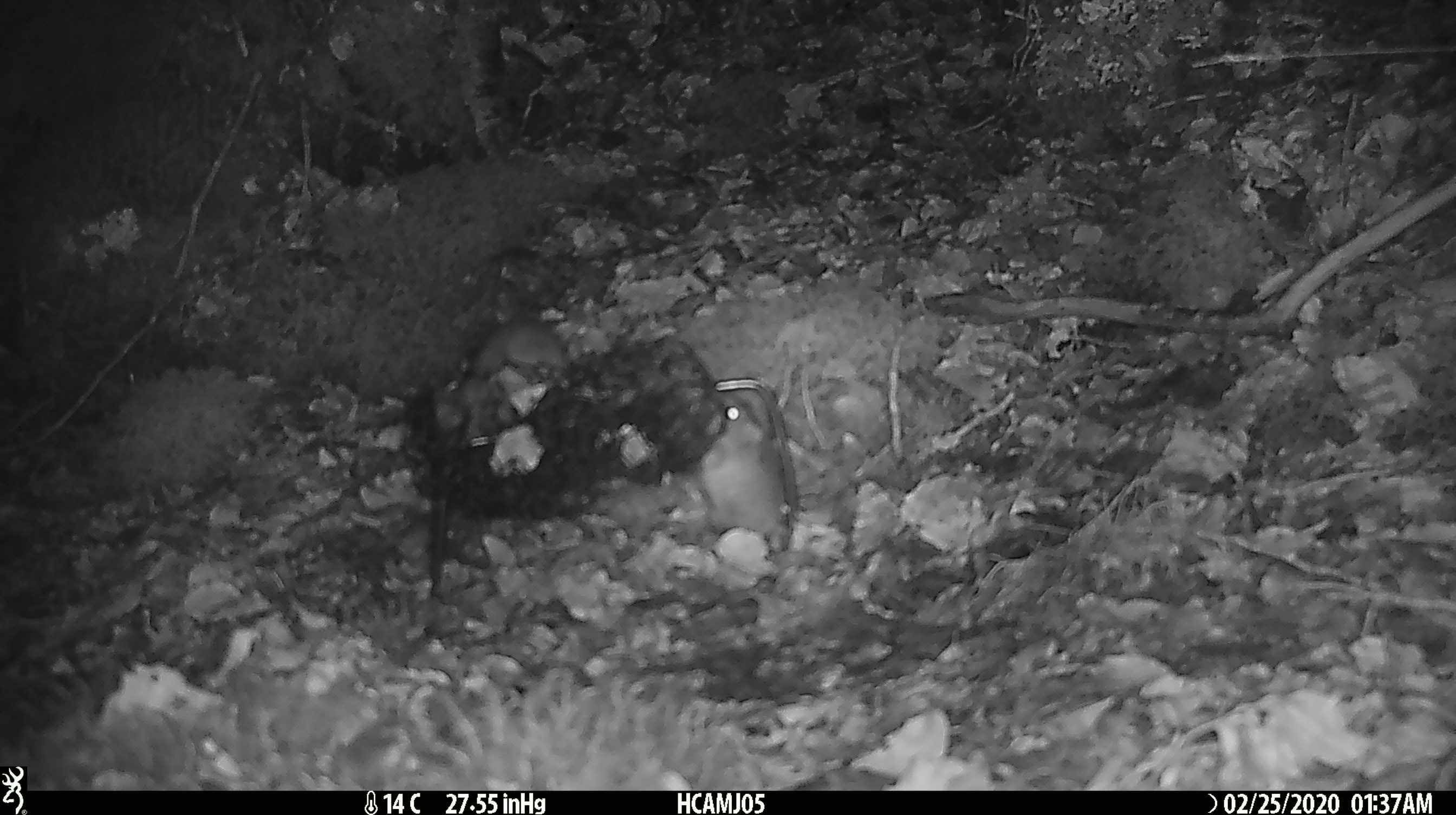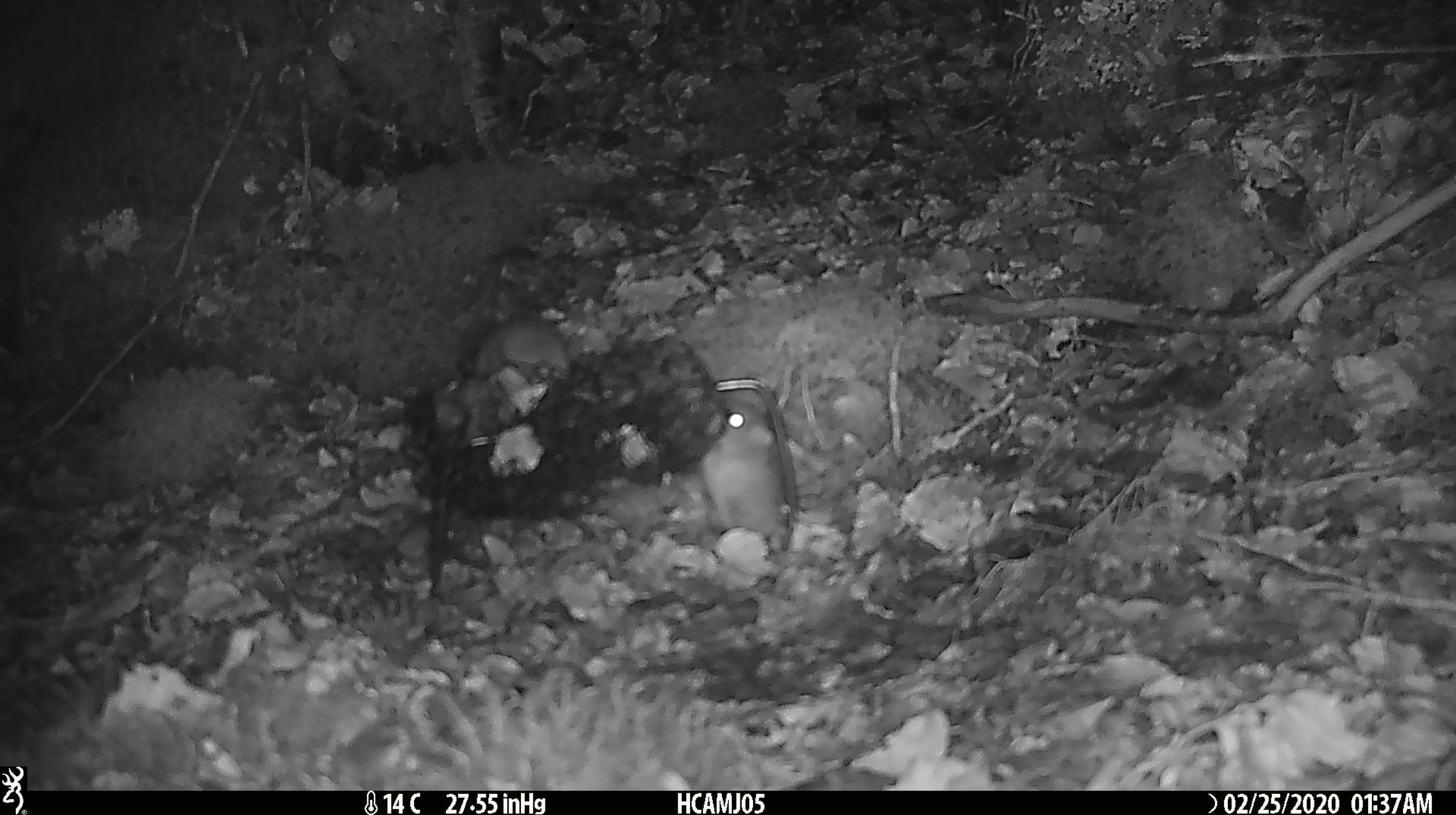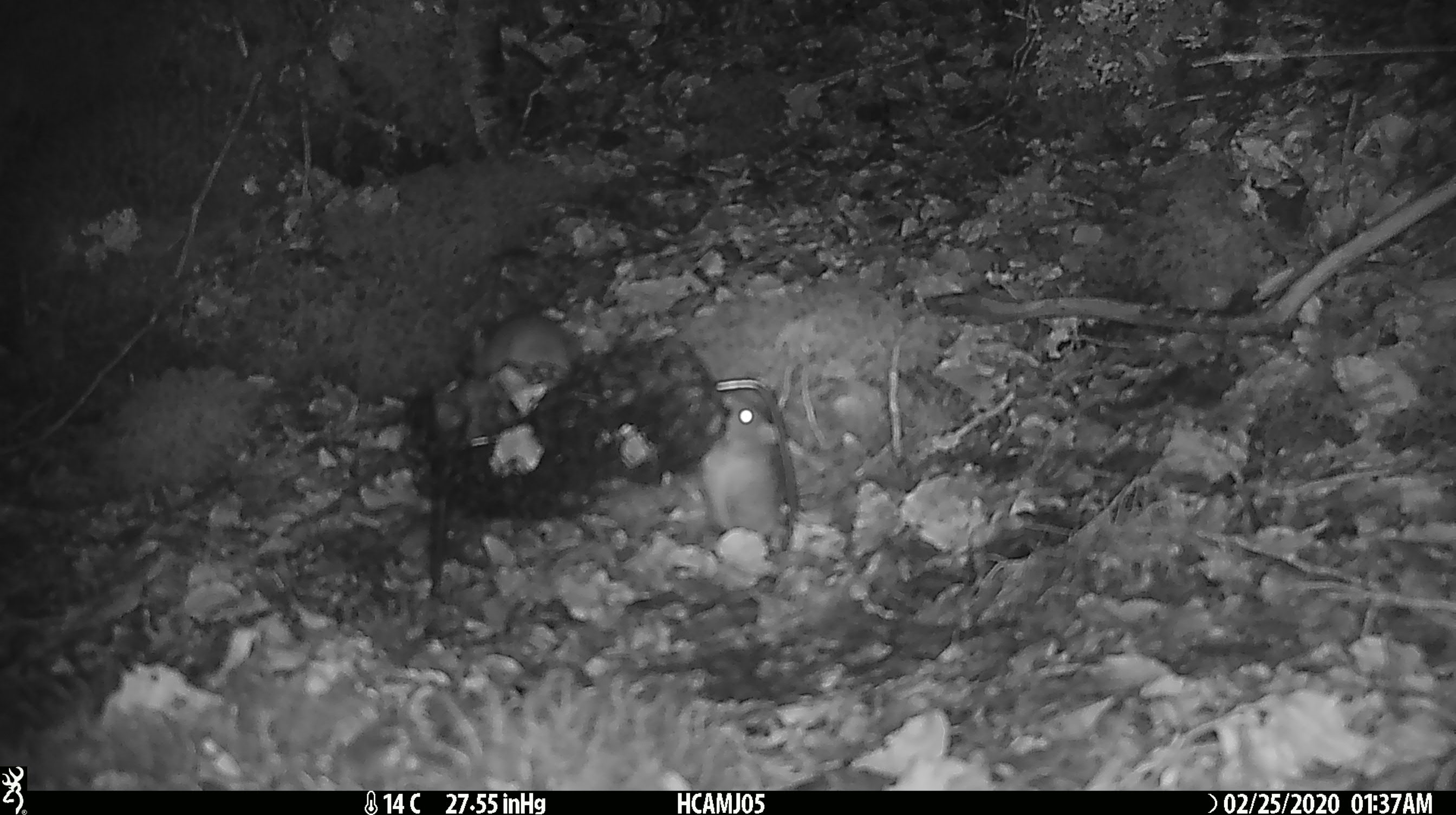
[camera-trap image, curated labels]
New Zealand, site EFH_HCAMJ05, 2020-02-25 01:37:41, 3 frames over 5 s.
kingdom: Animalia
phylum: Chordata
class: Mammalia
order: Rodentia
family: Muridae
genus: Mus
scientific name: Mus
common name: mouse